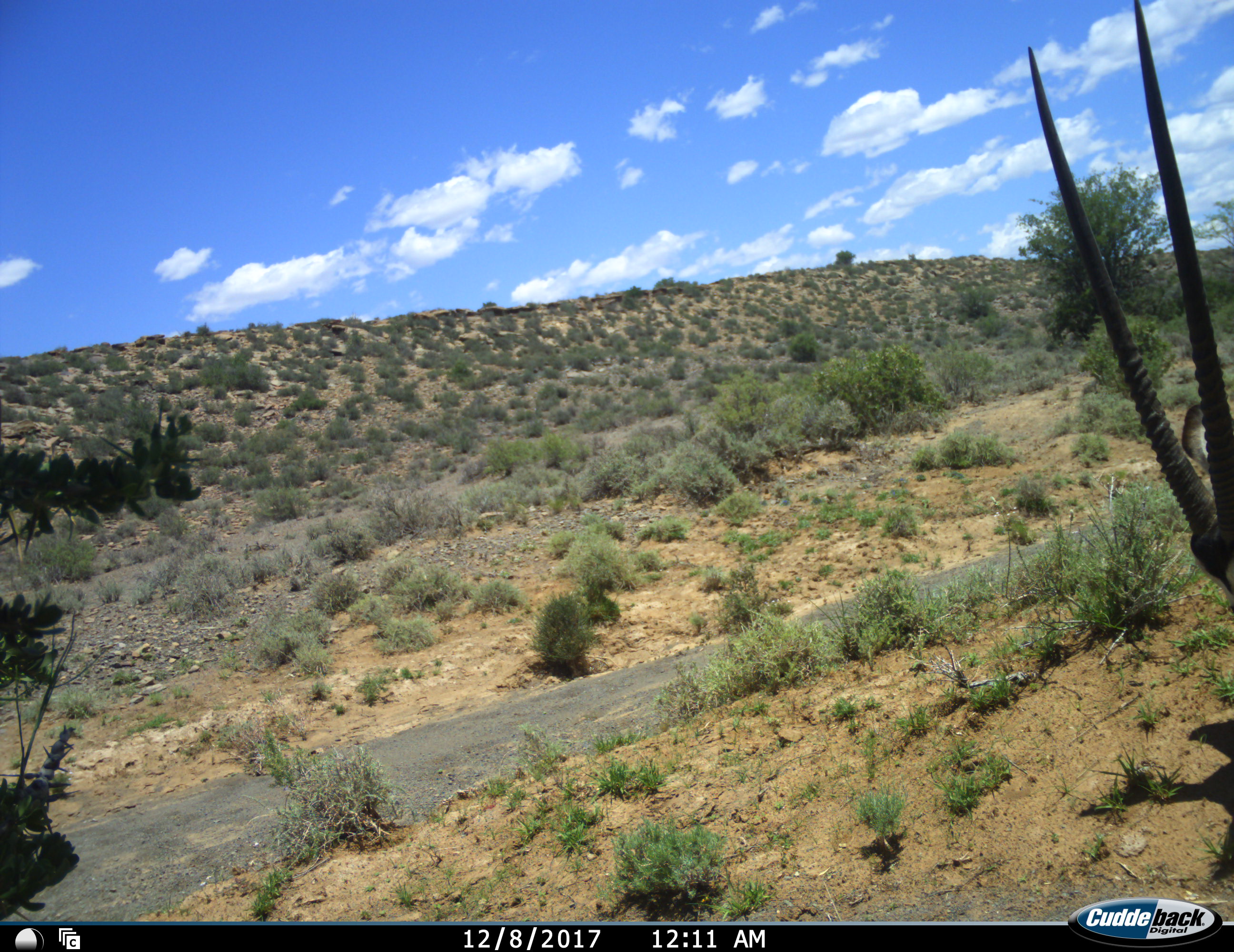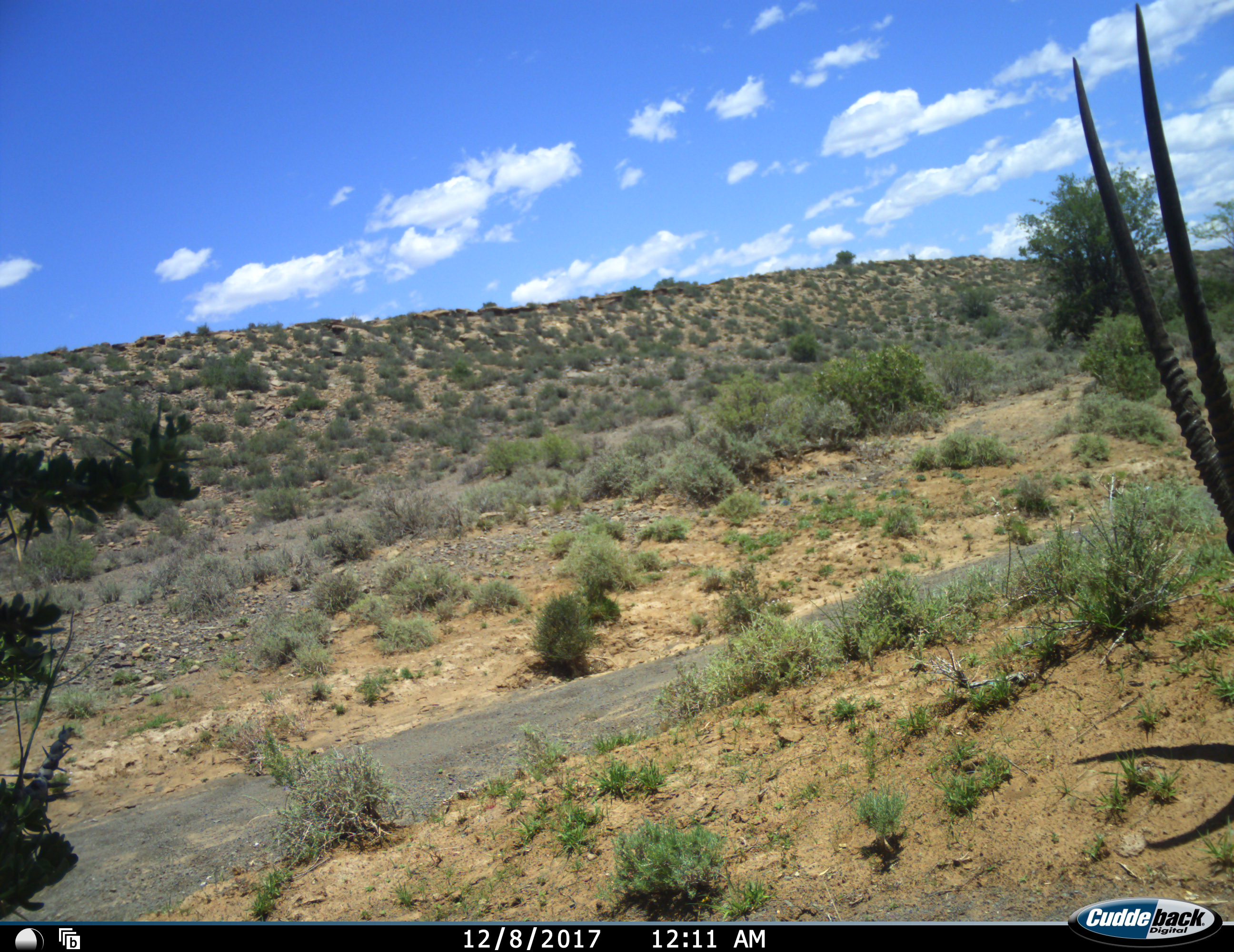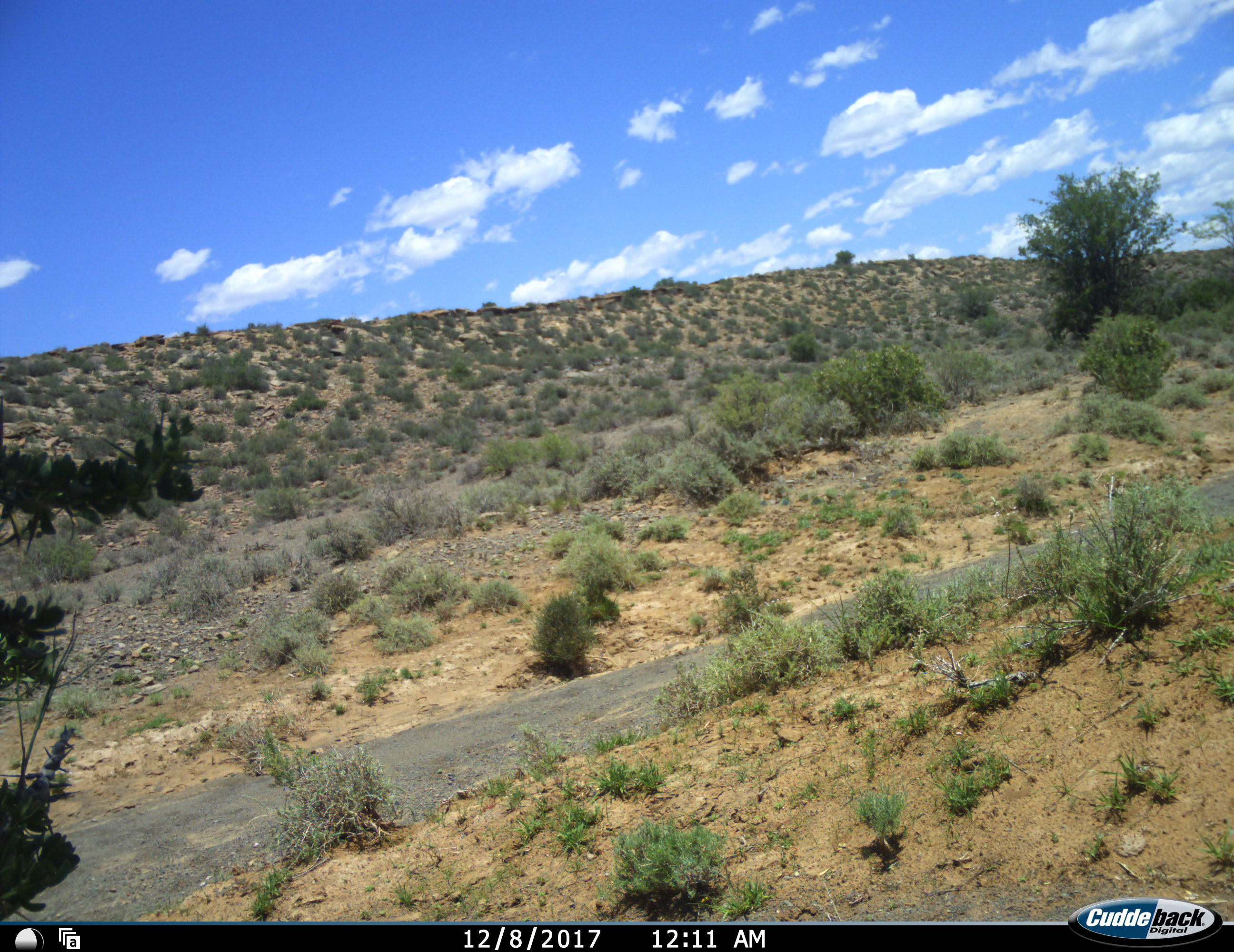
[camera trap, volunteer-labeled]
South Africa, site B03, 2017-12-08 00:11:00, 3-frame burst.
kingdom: Animalia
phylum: Chordata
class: Mammalia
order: Artiodactyla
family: Bovidae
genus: Oryx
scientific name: Oryx gazella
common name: gemsbok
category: gemsbokoryx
Gemsbokoryx (gemsbok) (Oryx gazella), count 1. Behavior (volunteer vote fractions): standing 40%, resting 10%, moving 50%, interacting 0%. Young present (vote fraction): 0%. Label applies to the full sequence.